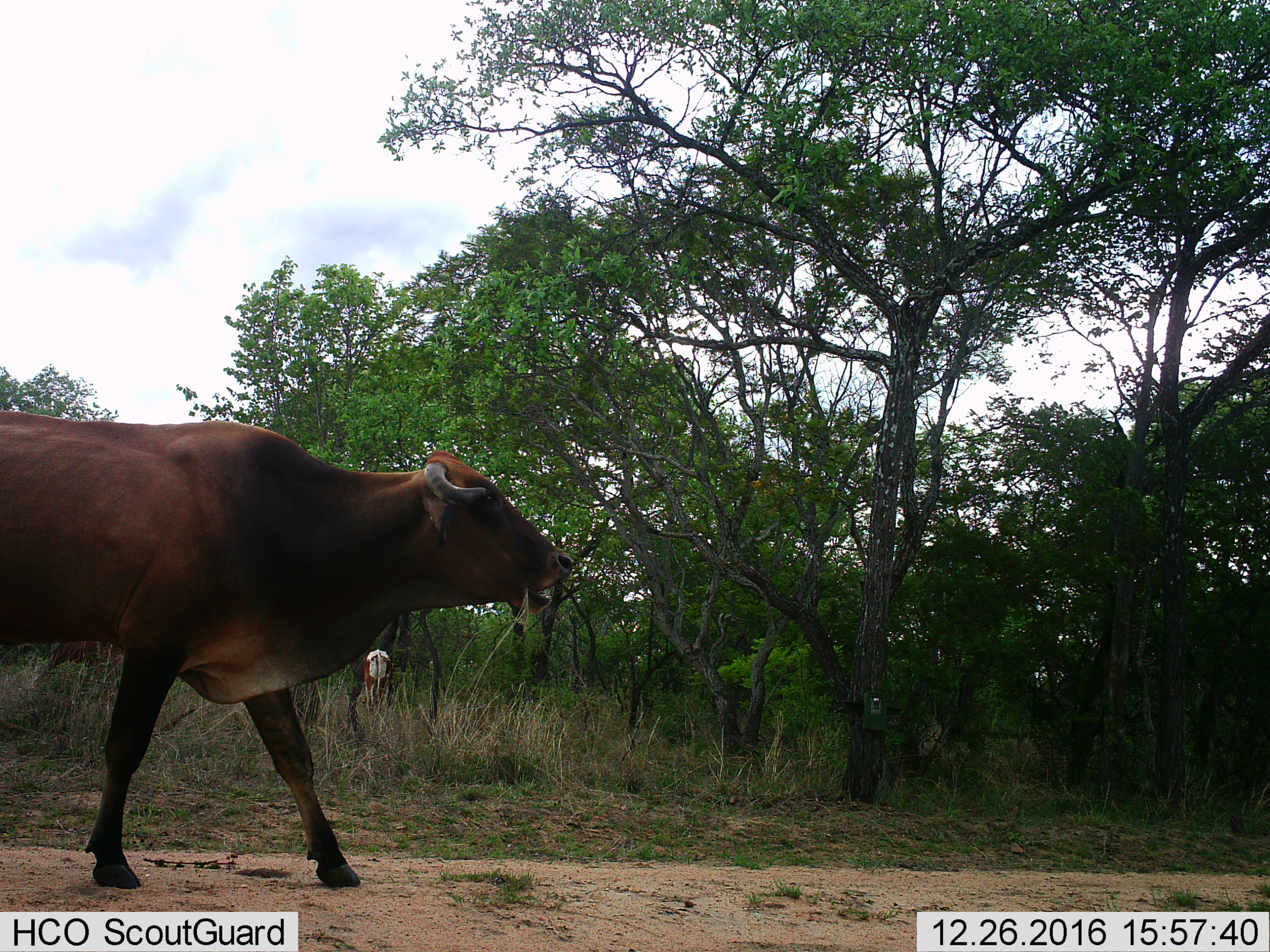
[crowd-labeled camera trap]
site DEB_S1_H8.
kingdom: Animalia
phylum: Chordata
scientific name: Vertebrata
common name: domestic animal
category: domesticanimal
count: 1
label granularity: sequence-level